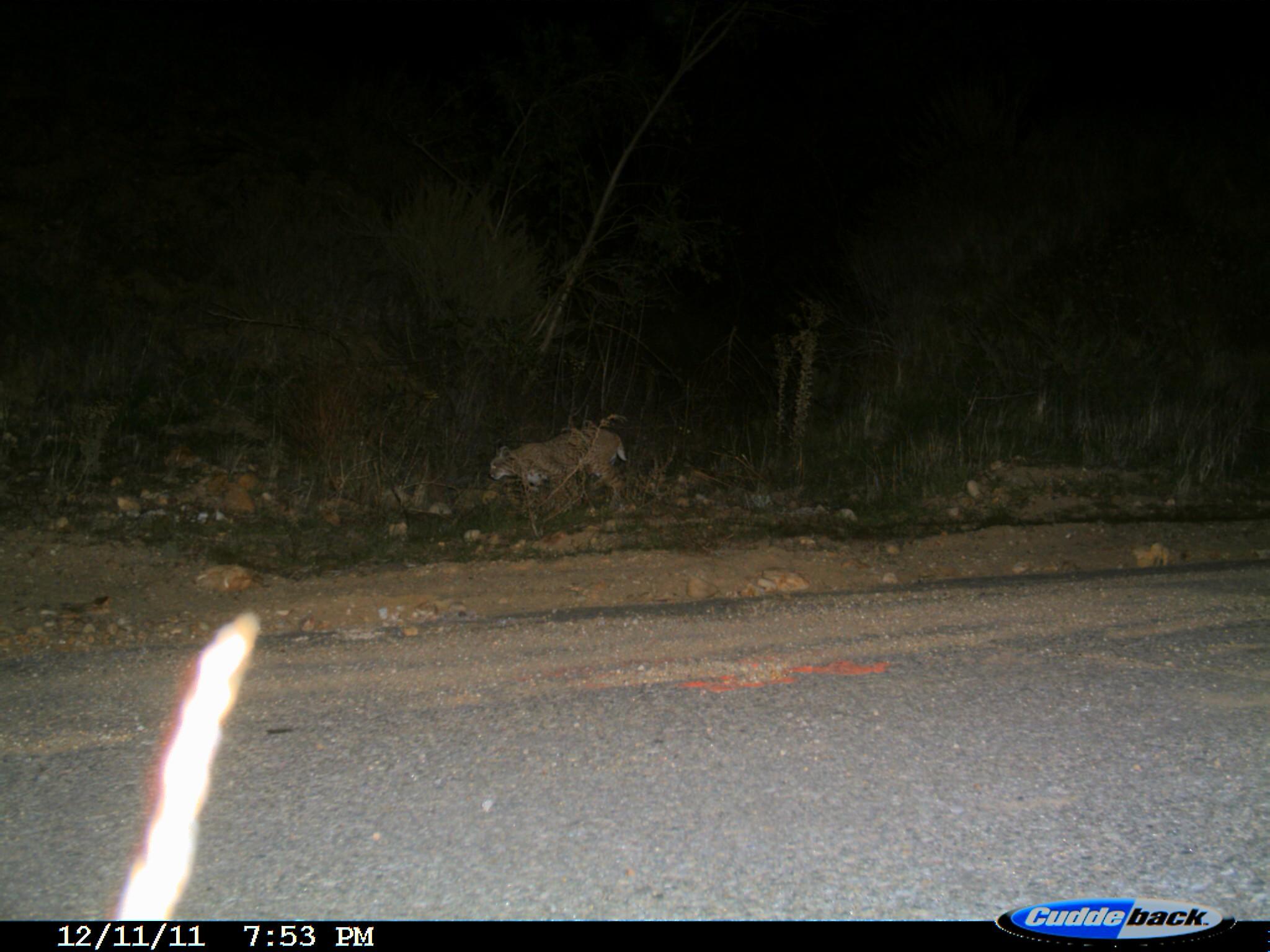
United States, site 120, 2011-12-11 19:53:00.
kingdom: Animalia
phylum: Chordata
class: Mammalia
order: Carnivora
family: Felidae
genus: Lynx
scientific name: Lynx rufus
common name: bobcat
Bobcat (Lynx rufus).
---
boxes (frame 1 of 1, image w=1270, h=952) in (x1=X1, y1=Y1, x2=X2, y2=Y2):
bobcat: (x1=476, y1=416, x2=633, y2=509)